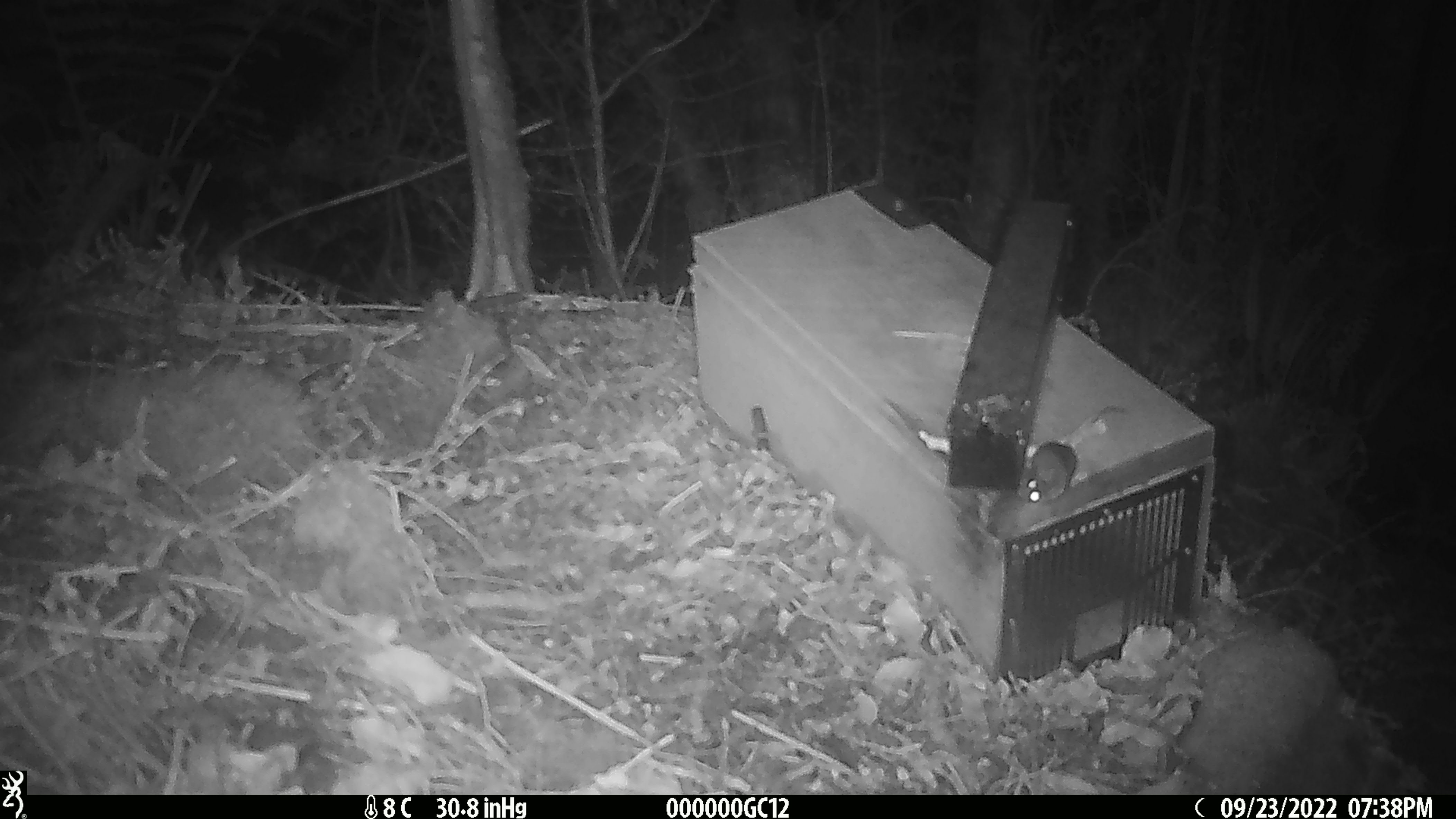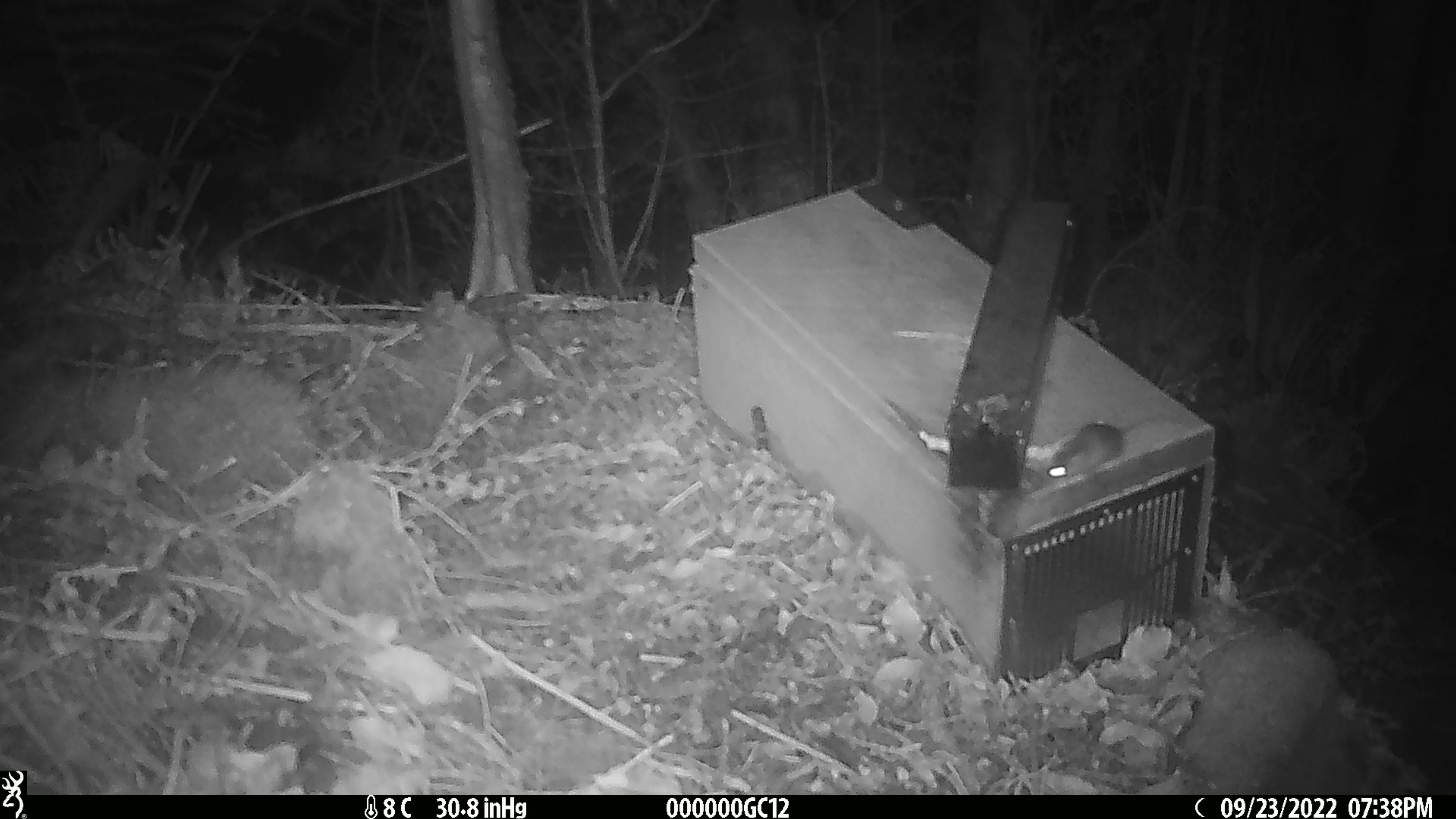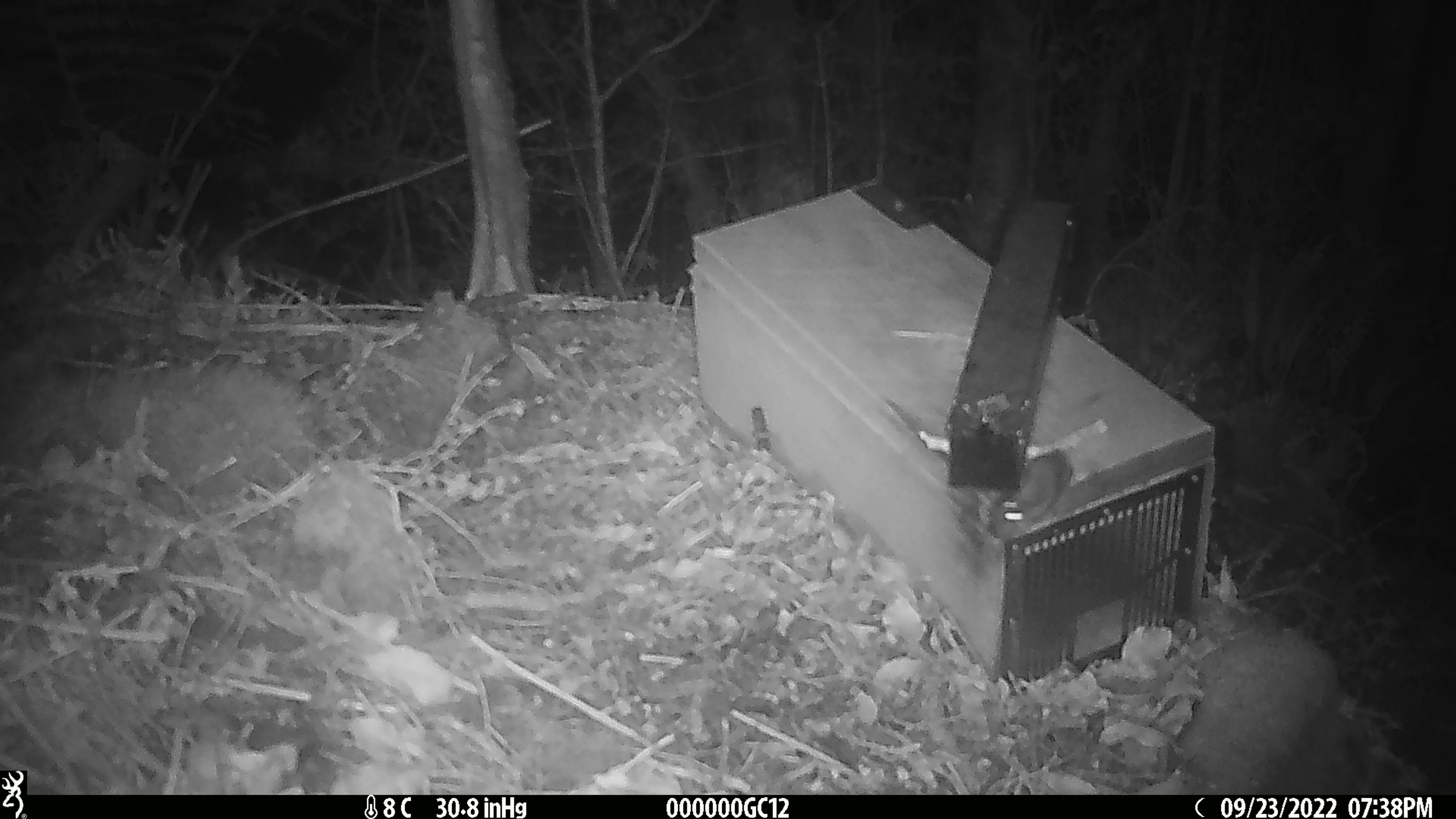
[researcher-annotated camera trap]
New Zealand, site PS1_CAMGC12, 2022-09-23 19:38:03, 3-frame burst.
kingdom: Animalia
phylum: Chordata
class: Mammalia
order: Rodentia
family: Muridae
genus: Mus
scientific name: Mus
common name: mouse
Mouse (Mus).